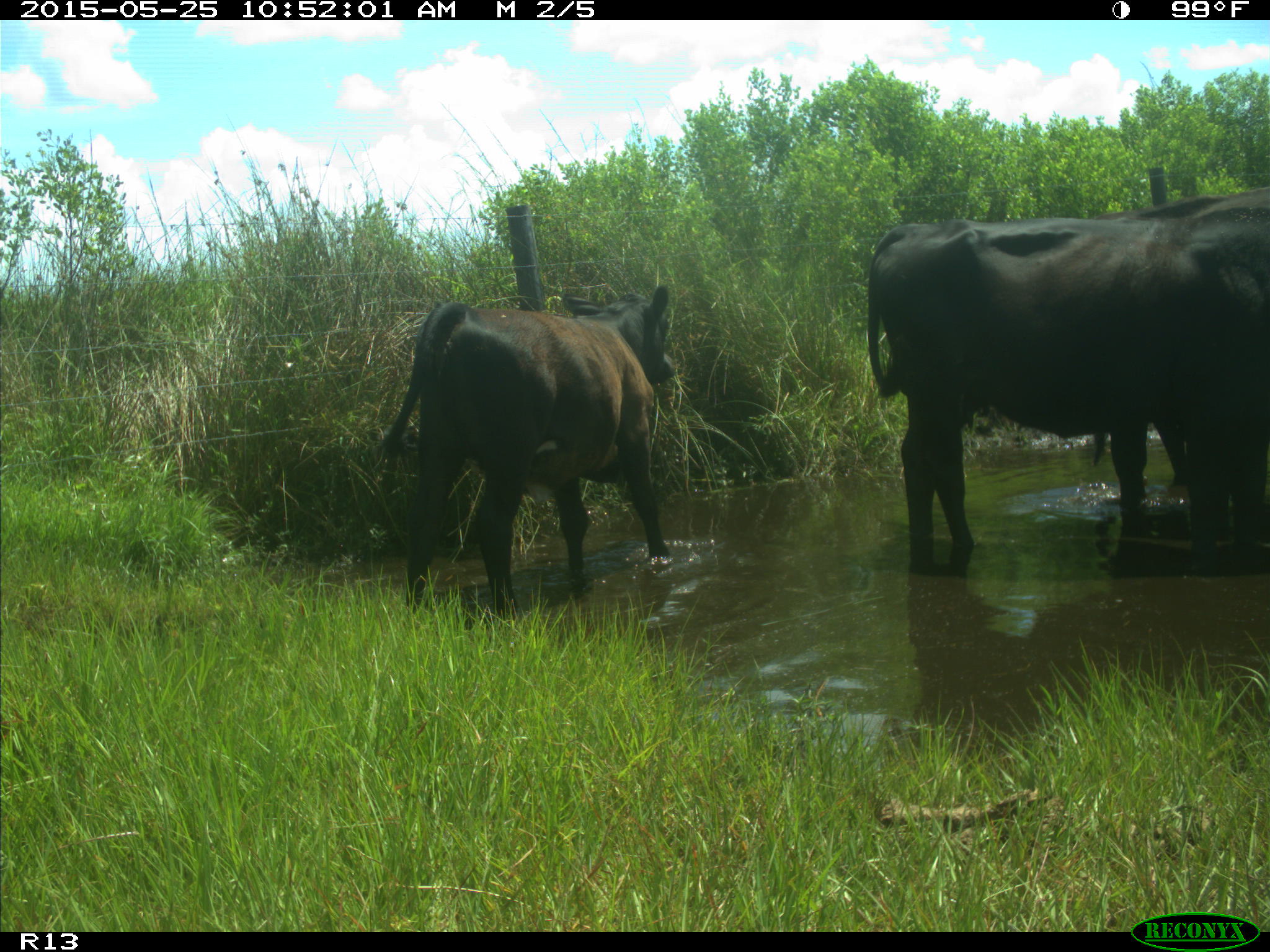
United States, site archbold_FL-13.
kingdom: Animalia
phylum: Chordata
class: Mammalia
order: Artiodactyla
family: Bovidae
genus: Bos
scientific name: Bos taurus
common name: domestic cow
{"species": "Bos taurus (domestic cow)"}